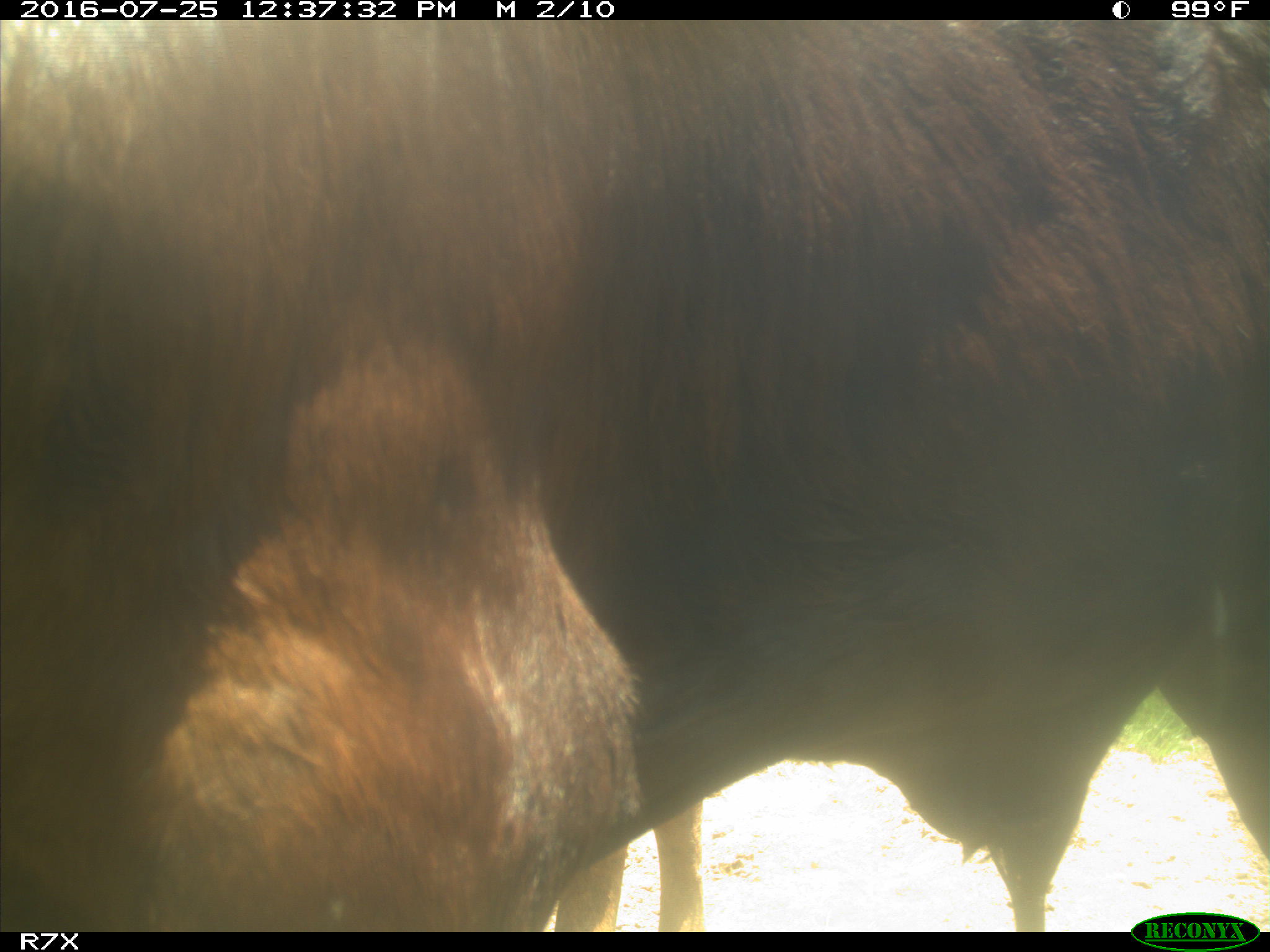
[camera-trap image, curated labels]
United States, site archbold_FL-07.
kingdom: Animalia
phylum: Chordata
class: Mammalia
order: Artiodactyla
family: Bovidae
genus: Bos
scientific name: Bos taurus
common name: domestic cow